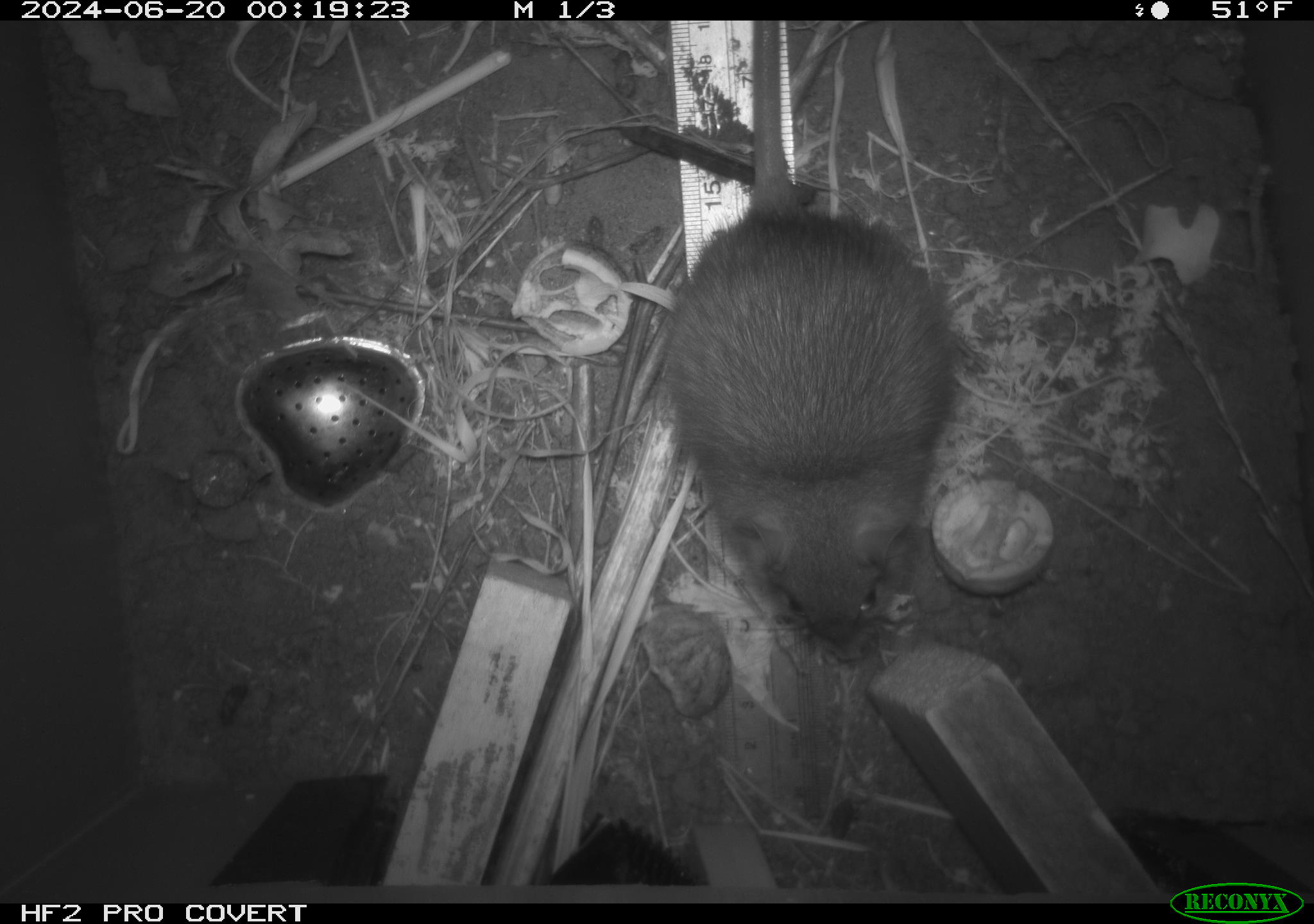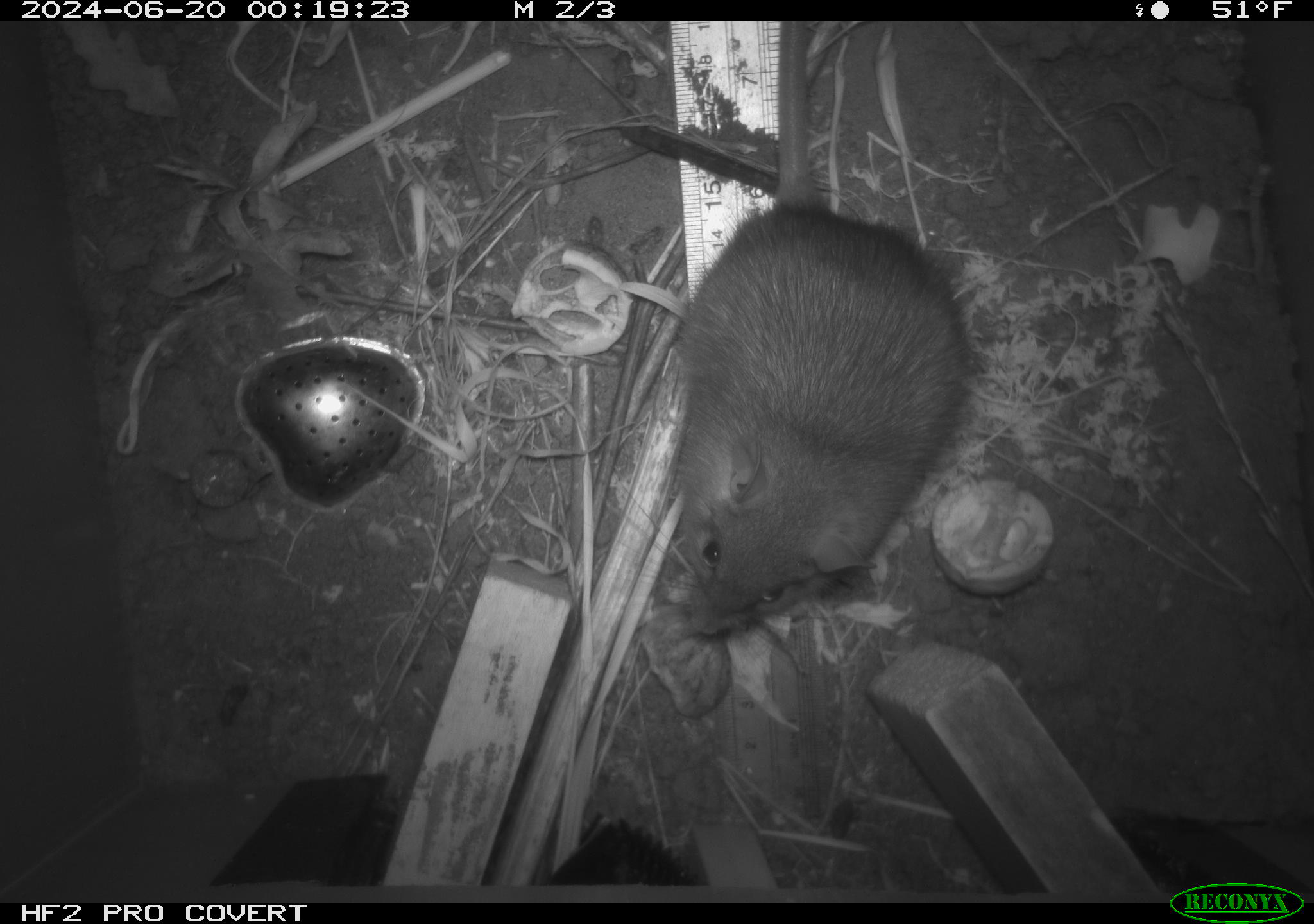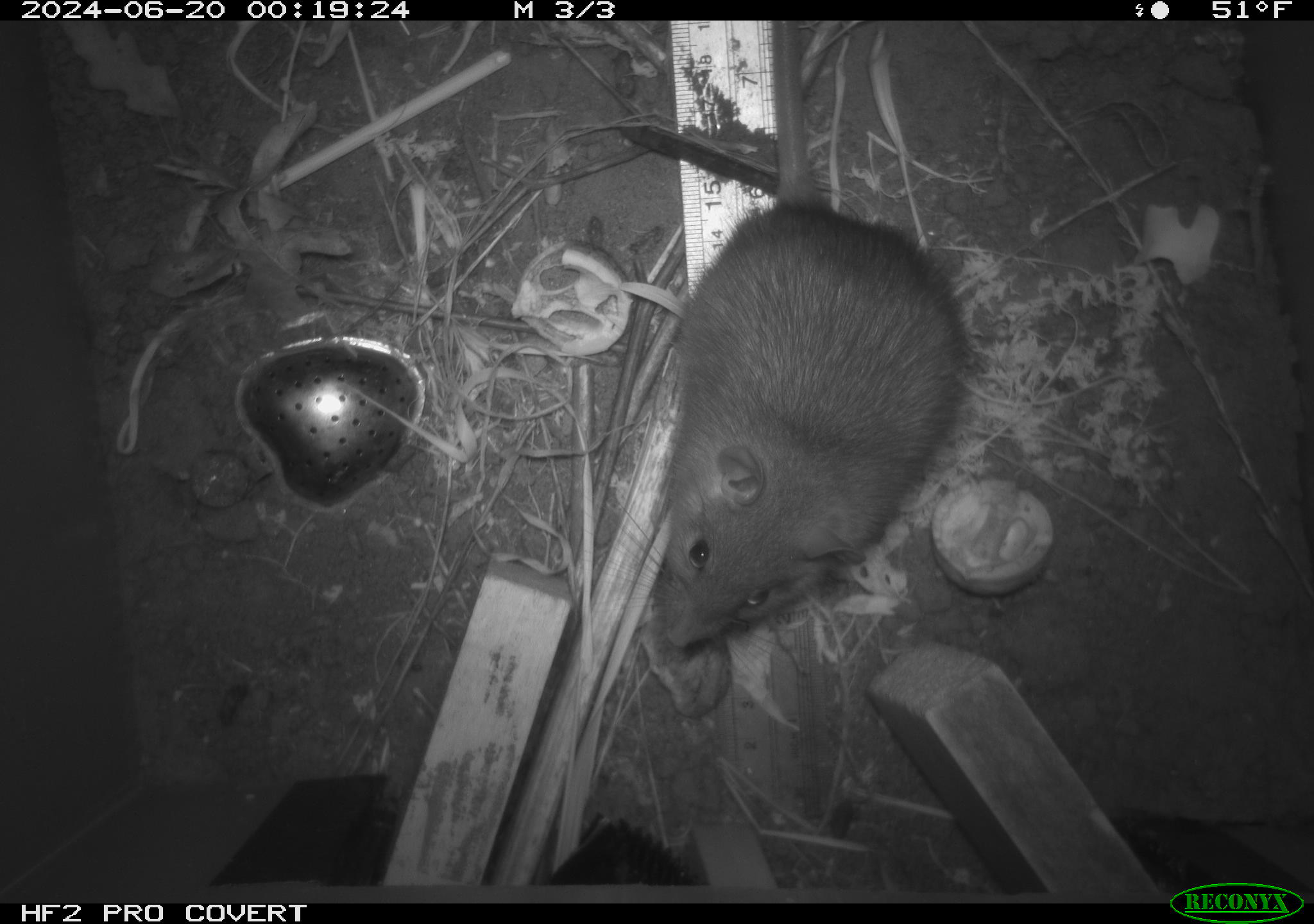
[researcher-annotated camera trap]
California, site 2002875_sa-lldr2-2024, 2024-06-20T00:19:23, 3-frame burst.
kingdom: Animalia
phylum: Chordata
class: Mammalia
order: Rodentia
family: Muridae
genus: Rattus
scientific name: Rattus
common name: rat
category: rattus species